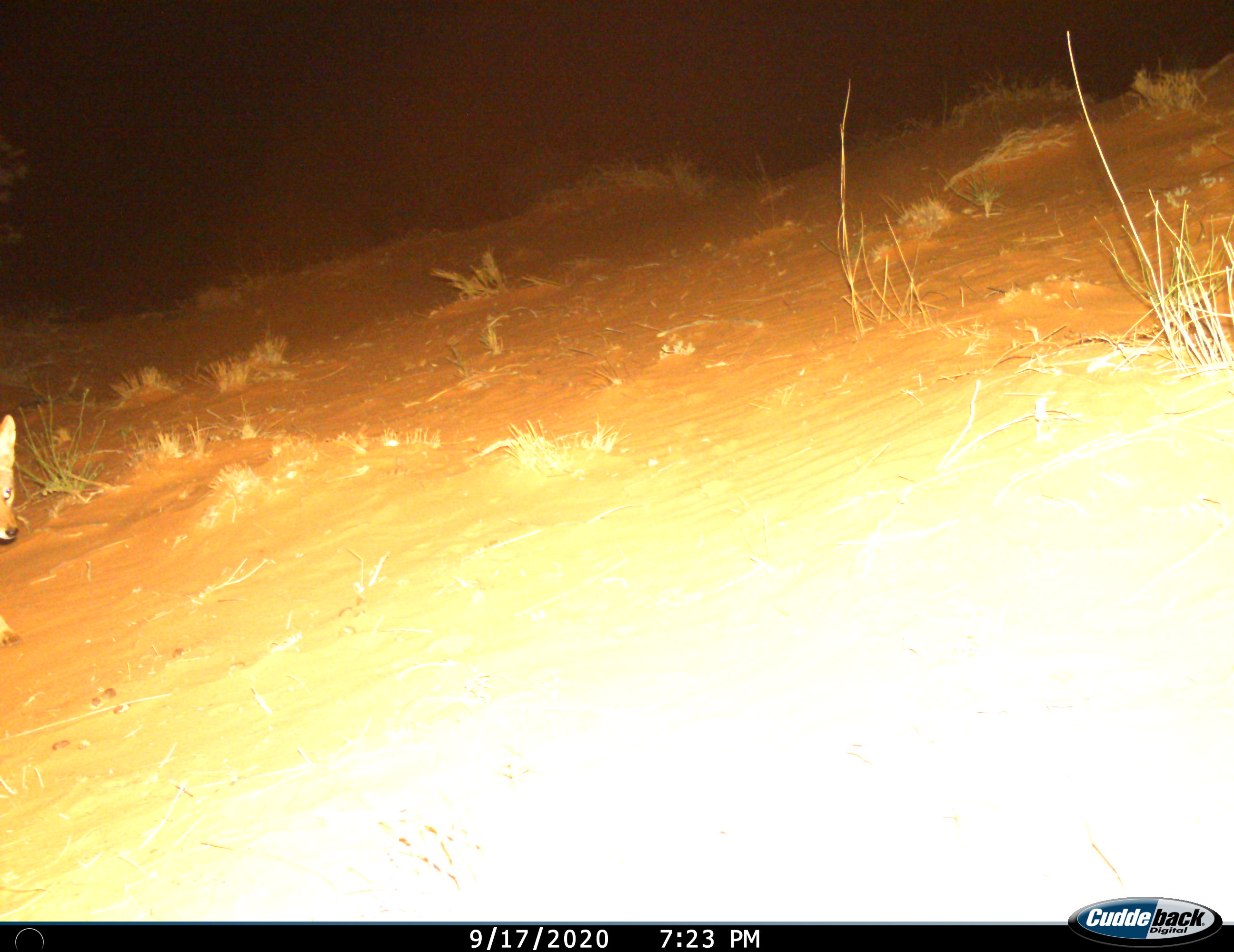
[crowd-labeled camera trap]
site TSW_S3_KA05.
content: unidentified animal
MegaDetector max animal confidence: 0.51